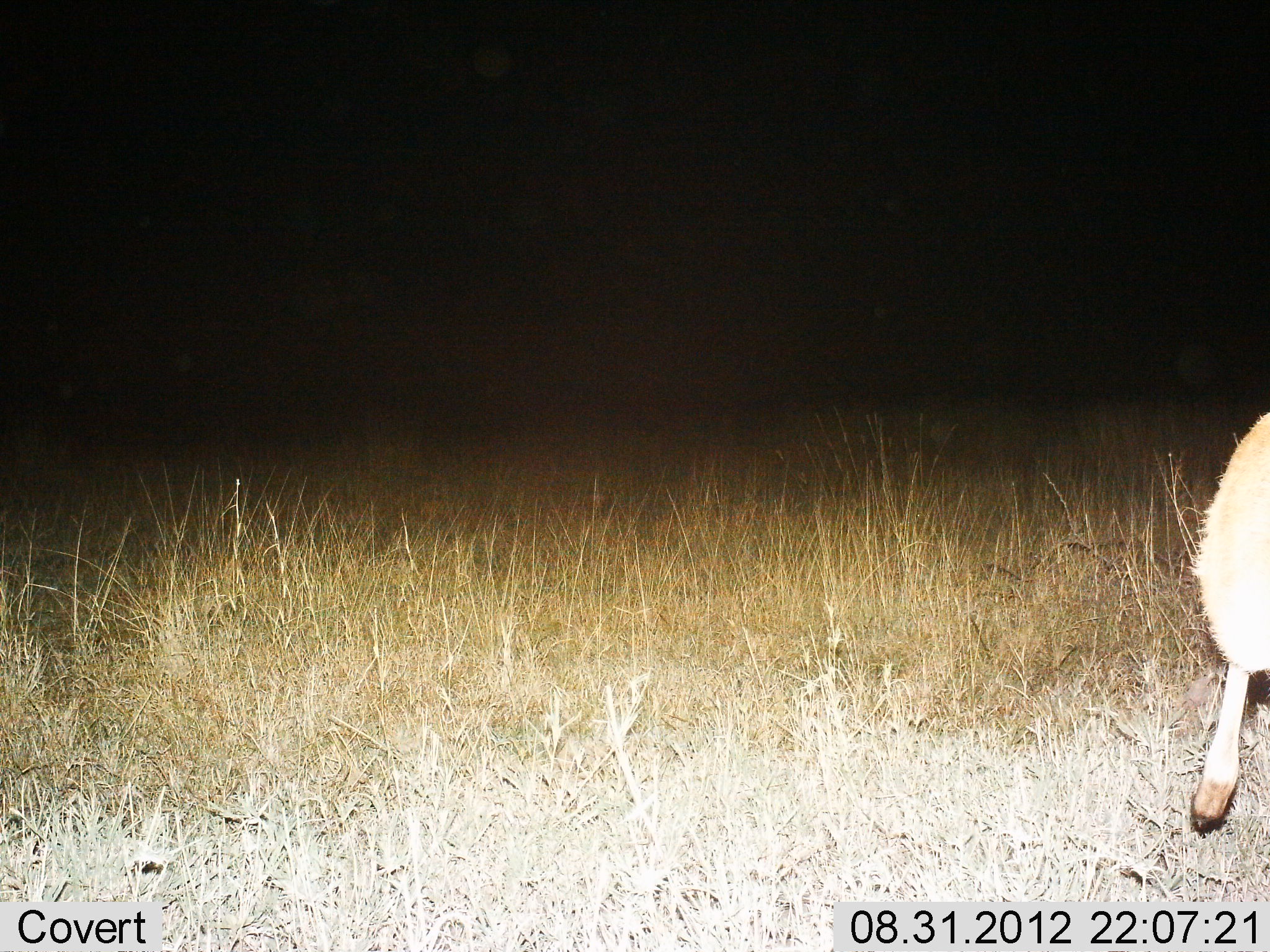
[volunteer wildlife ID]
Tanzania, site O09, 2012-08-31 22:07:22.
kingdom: Animalia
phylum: Chordata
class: Mammalia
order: Artiodactyla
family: Bovidae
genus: Nanger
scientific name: Nanger granti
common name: grant's gazelle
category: gazellegrants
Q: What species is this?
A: Gazellegrants (grant's gazelle) (Nanger granti).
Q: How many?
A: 1.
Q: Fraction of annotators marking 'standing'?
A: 60%.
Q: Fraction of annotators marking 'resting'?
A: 0%.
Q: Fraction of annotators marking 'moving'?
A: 40%.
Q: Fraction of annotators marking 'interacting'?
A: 0%.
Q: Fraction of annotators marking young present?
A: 0%.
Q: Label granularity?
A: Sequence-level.